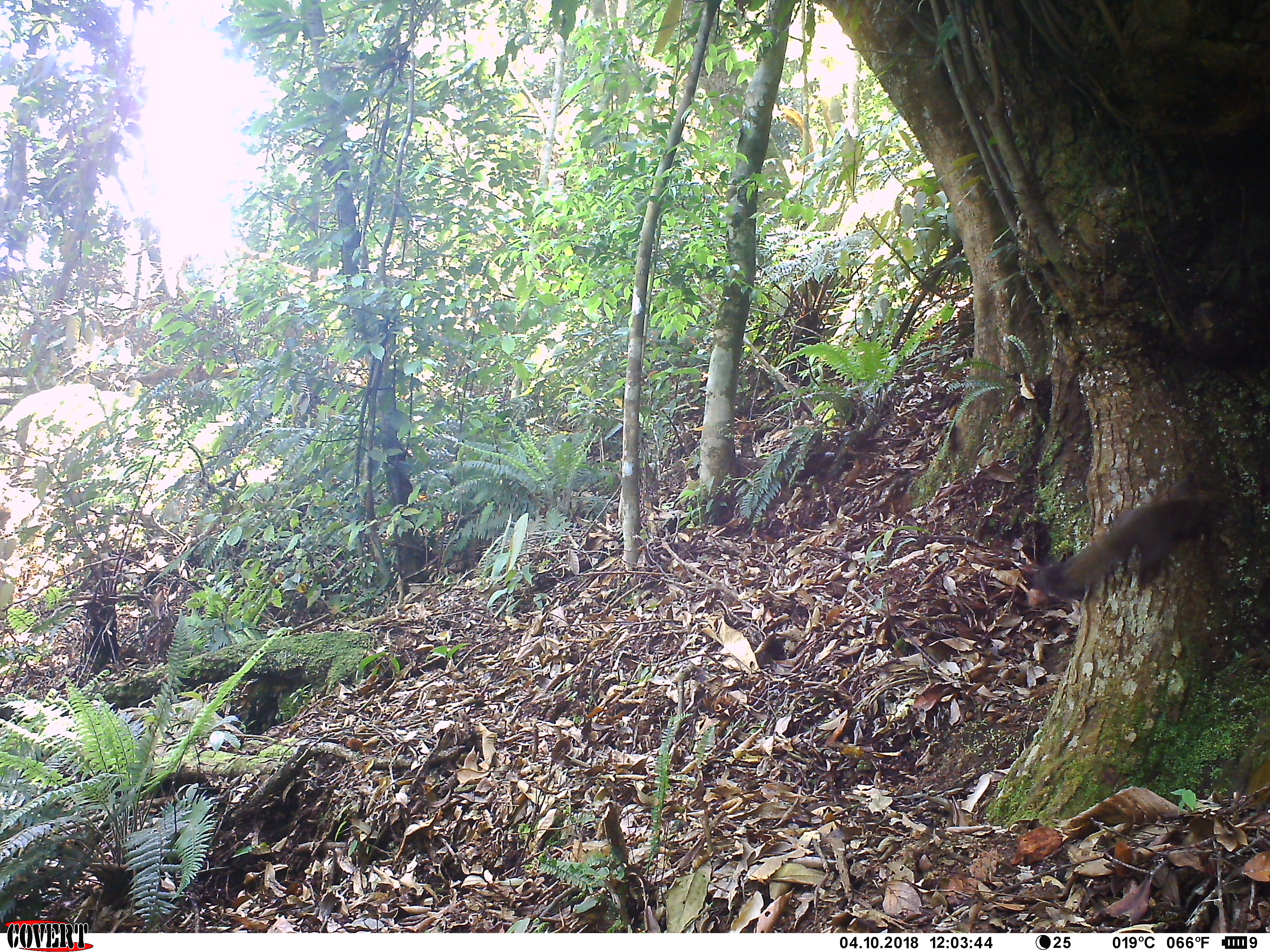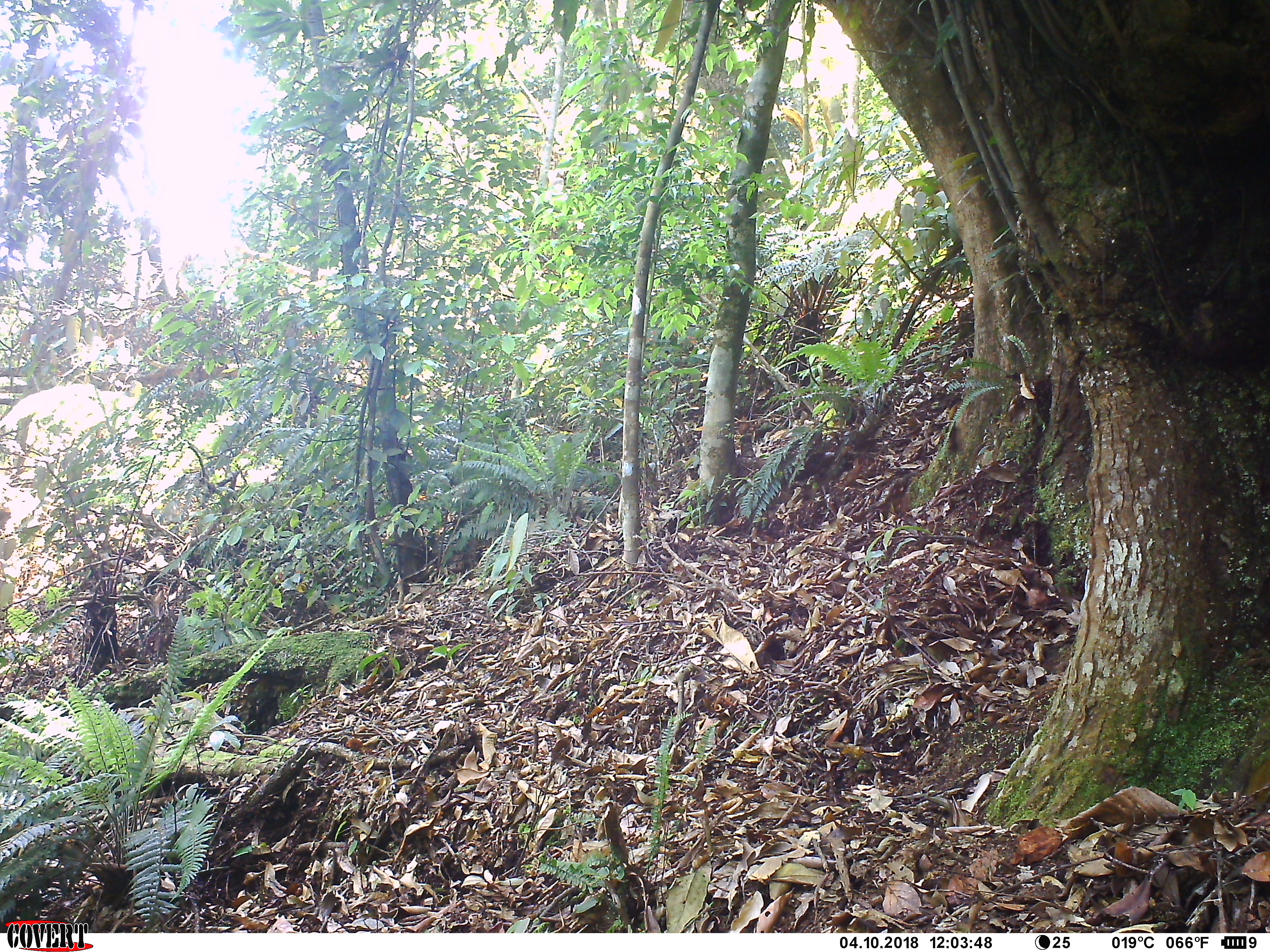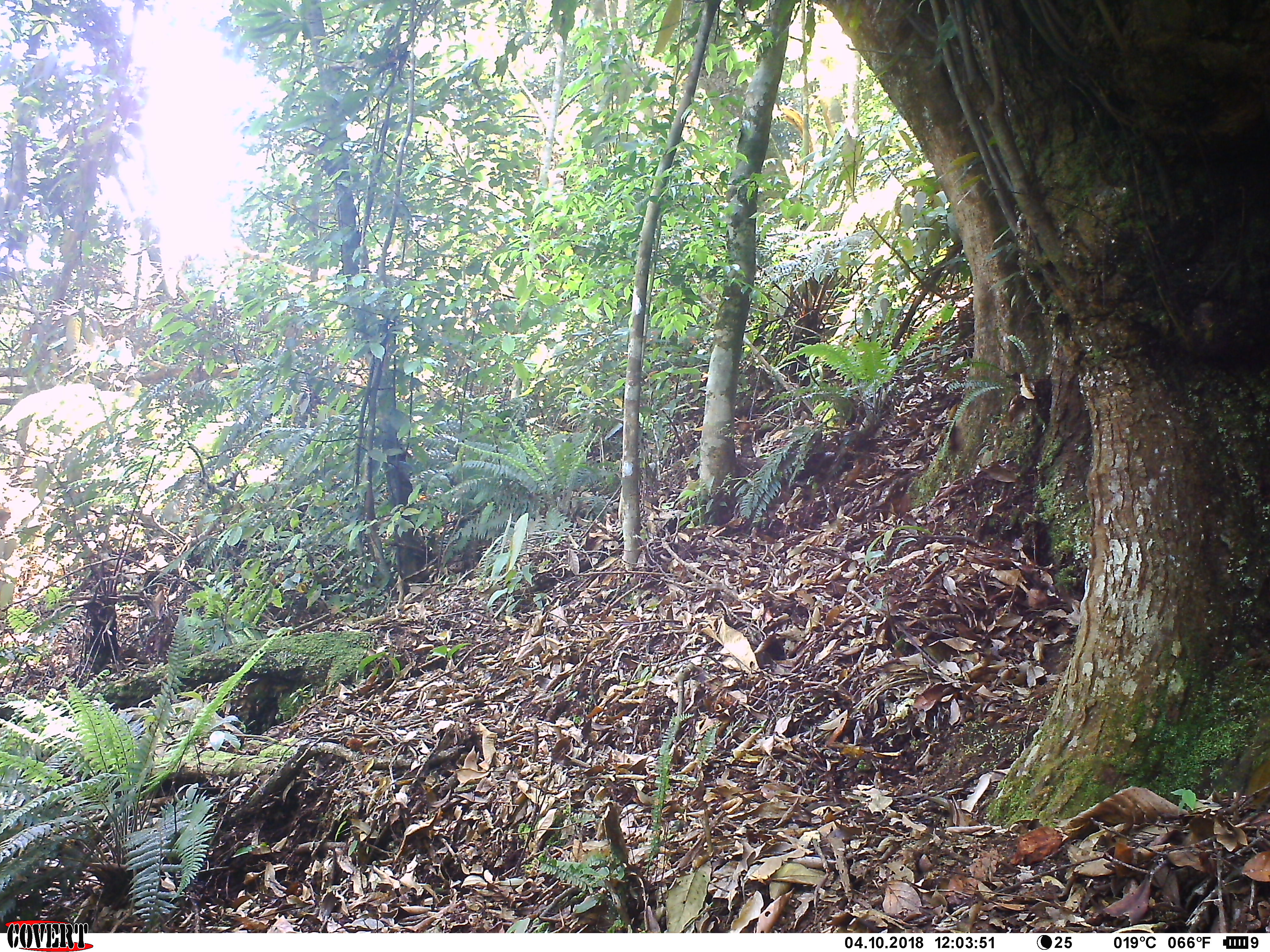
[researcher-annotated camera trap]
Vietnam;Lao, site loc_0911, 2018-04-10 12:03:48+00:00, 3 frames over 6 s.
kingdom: Animalia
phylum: Chordata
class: Mammalia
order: Rodentia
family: Sciuridae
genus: Sciurus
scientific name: Sciurus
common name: squirrel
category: unidentified squirrel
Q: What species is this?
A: Unidentified squirrel (squirrel) (Sciurus).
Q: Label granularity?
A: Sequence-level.